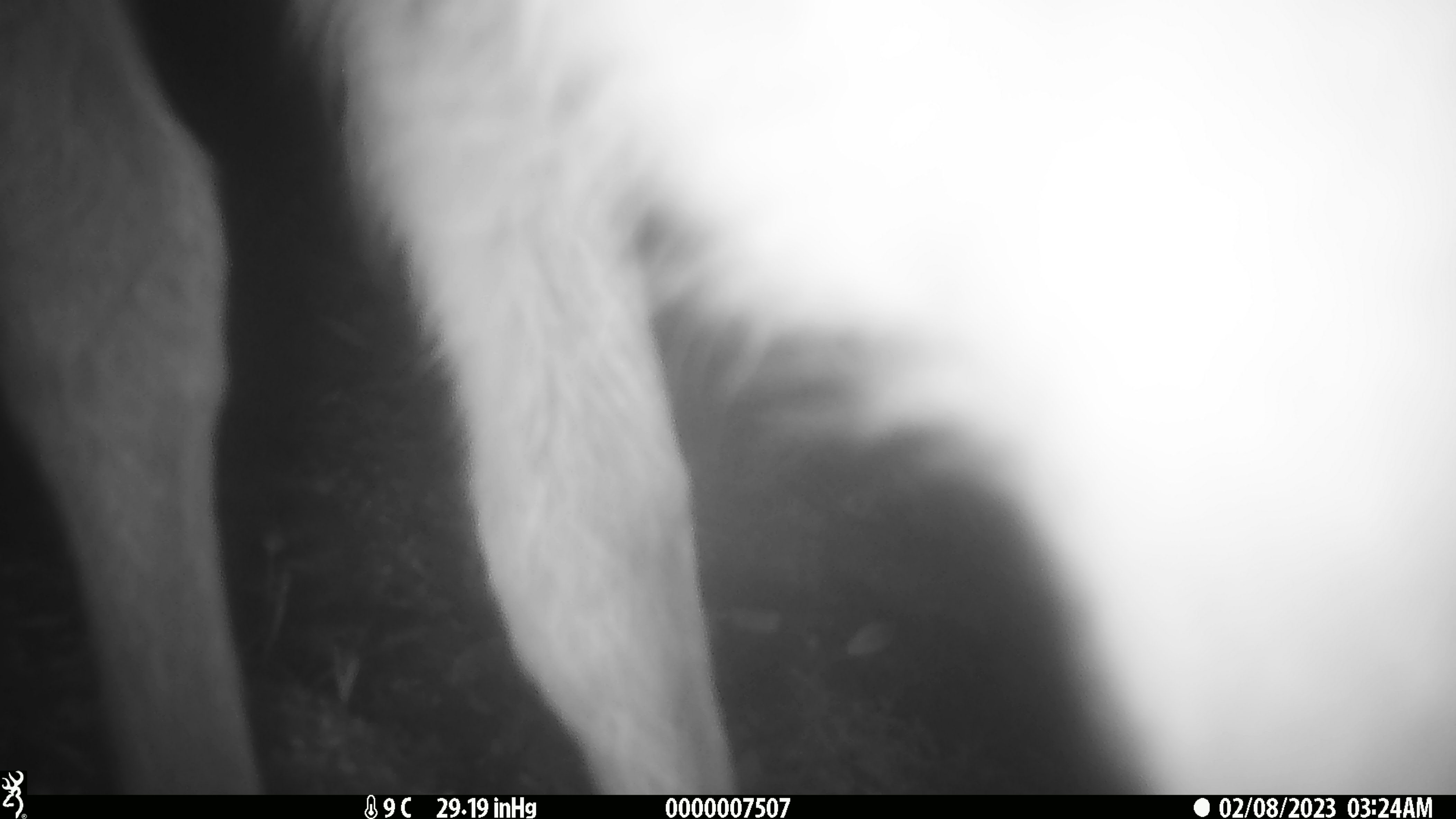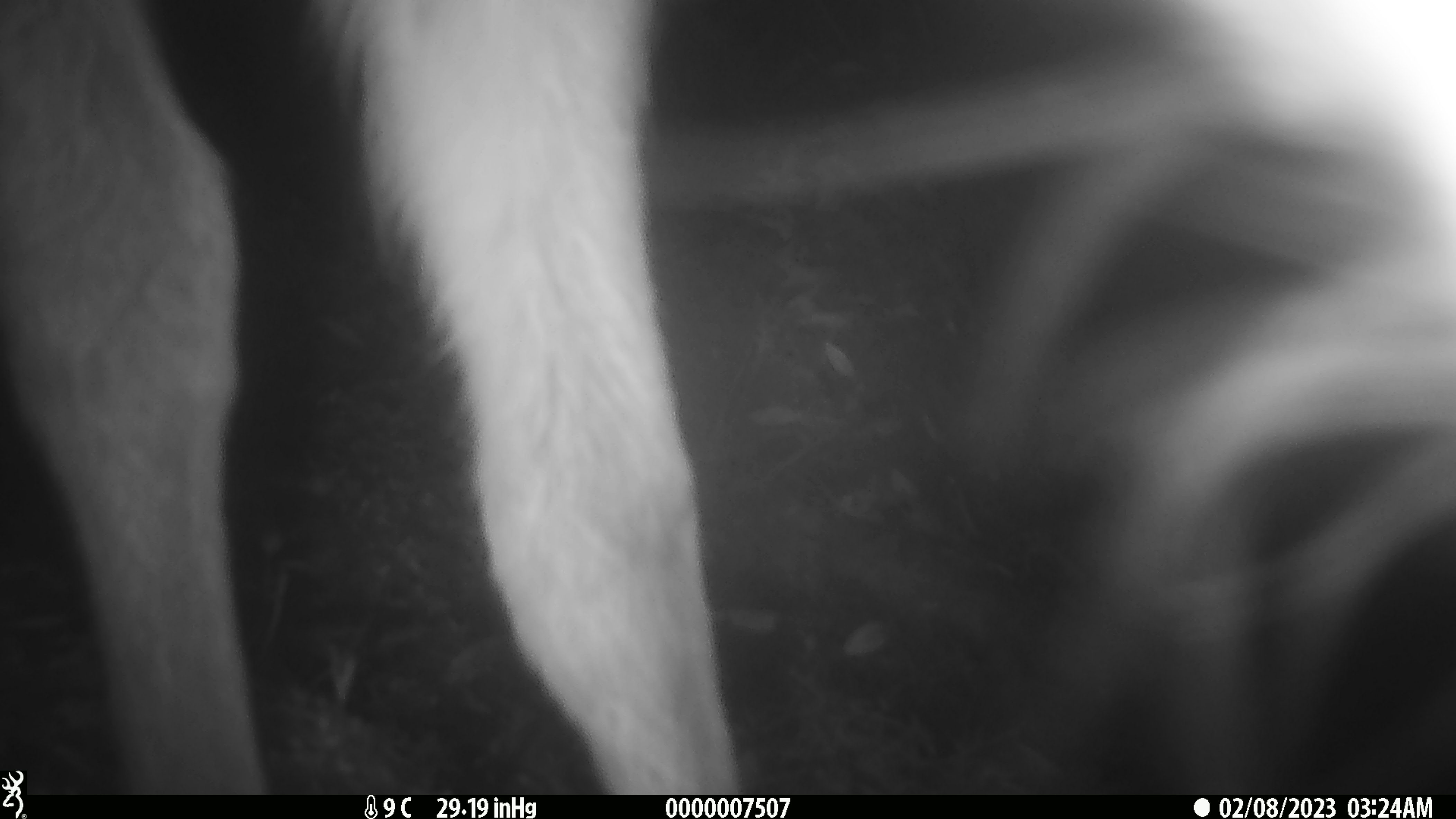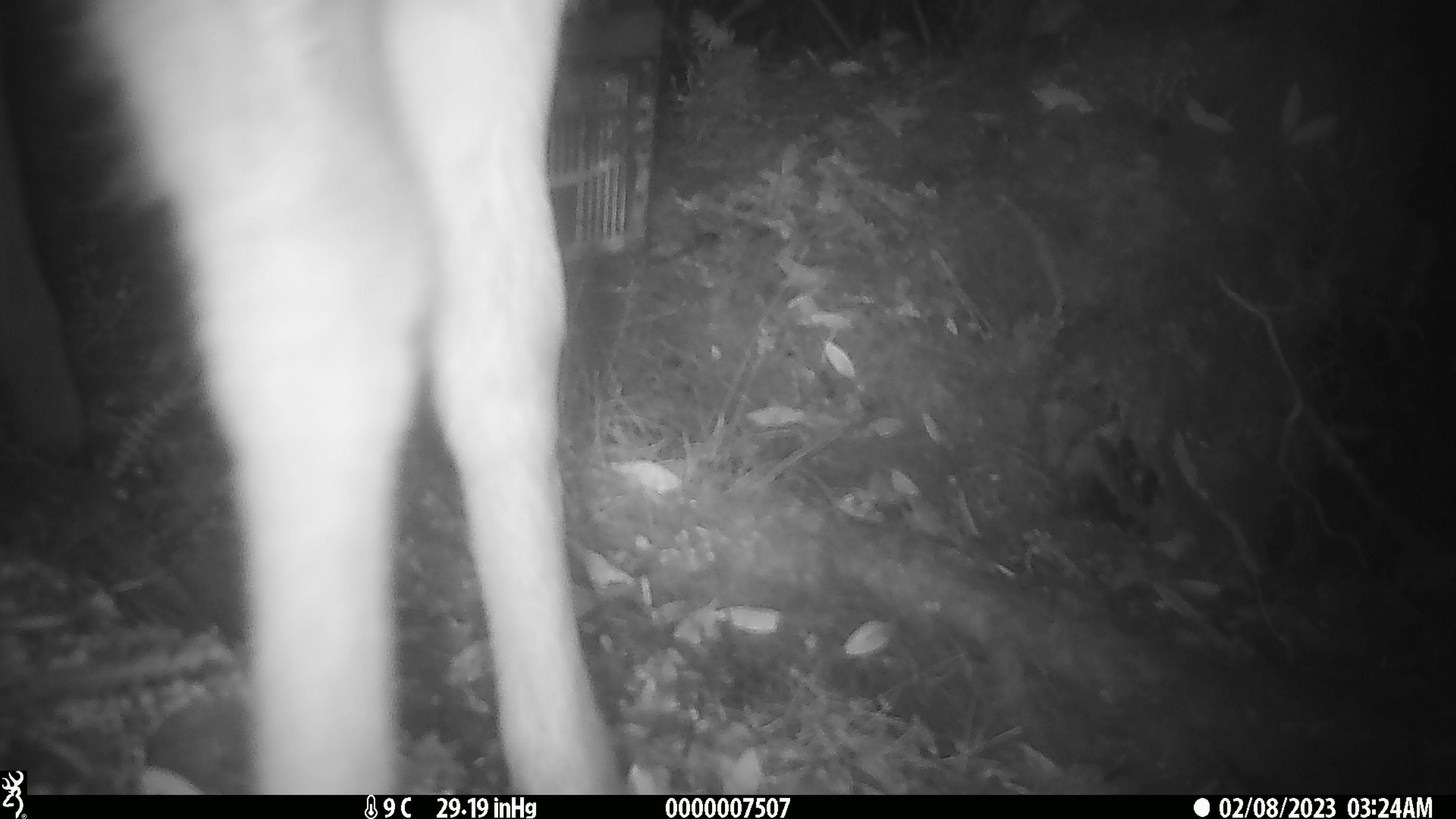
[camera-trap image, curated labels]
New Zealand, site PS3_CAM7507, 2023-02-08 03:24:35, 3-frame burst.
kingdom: Animalia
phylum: Chordata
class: Mammalia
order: Artiodactyla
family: Cervidae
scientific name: Cervidae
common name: deer